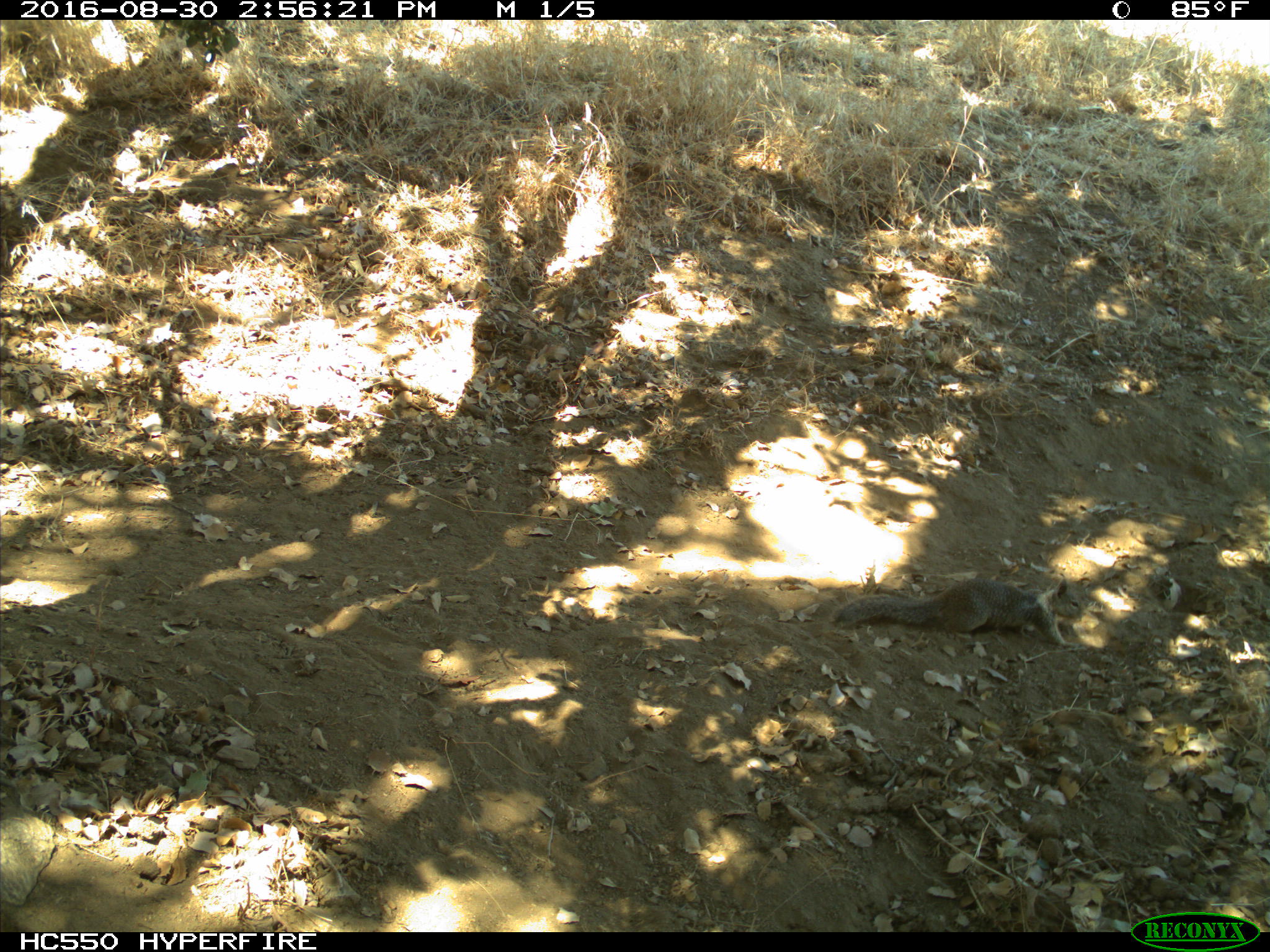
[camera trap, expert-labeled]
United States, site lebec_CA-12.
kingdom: Animalia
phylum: Chordata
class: Mammalia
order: Rodentia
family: Sciuridae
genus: Otospermophilus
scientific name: Otospermophilus beecheyi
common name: california ground squirrel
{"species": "Otospermophilus beecheyi (california ground squirrel)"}